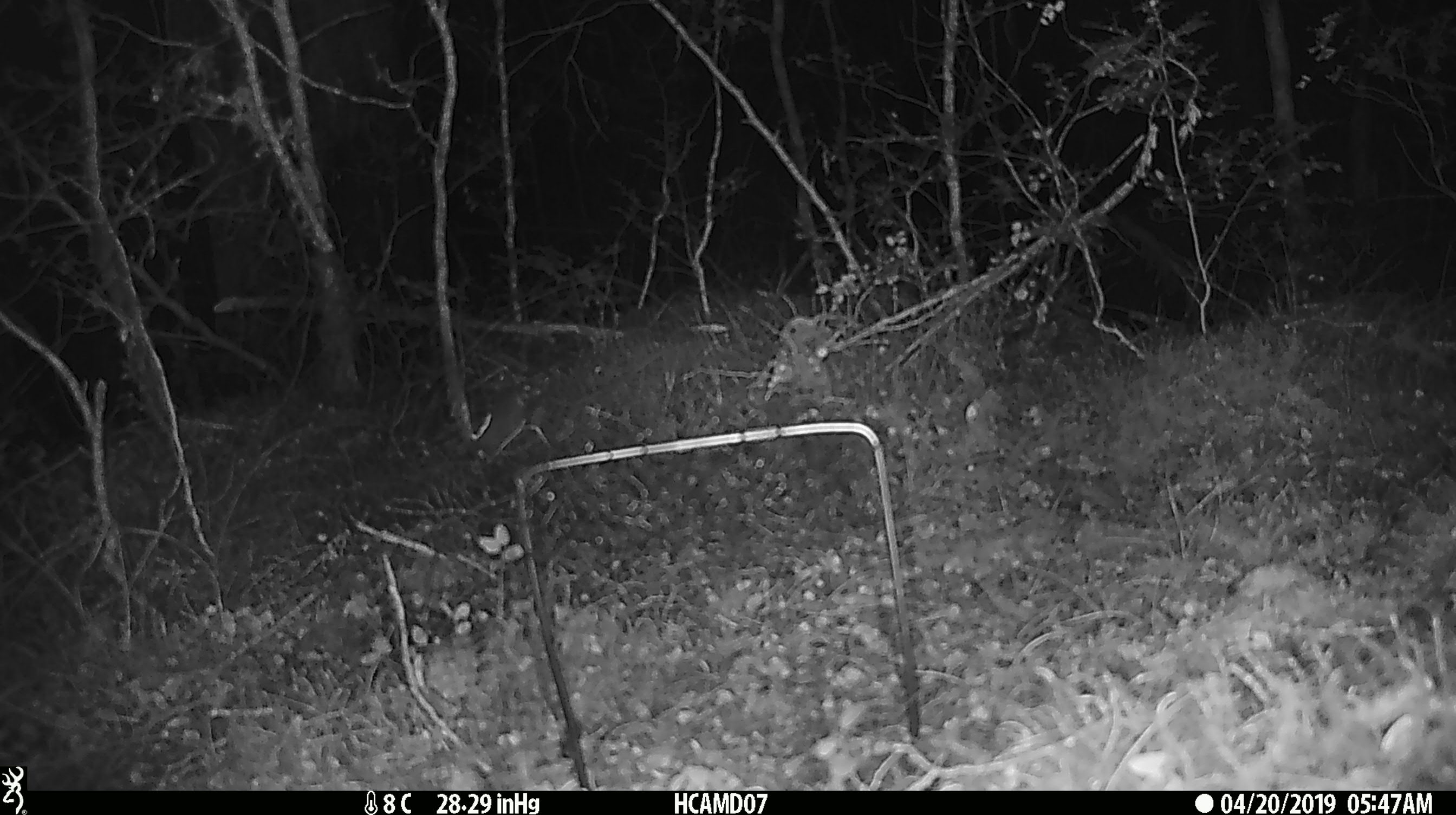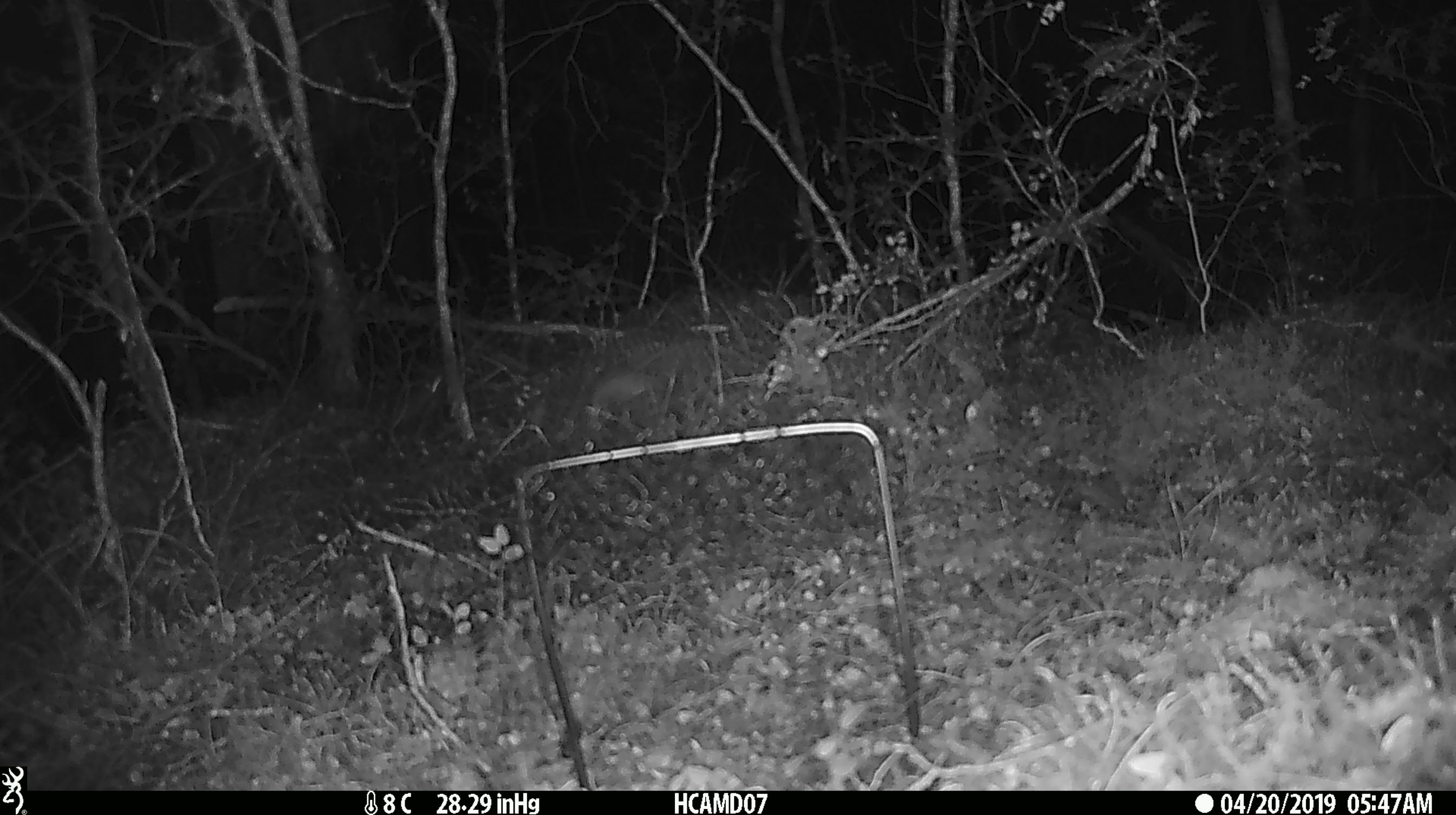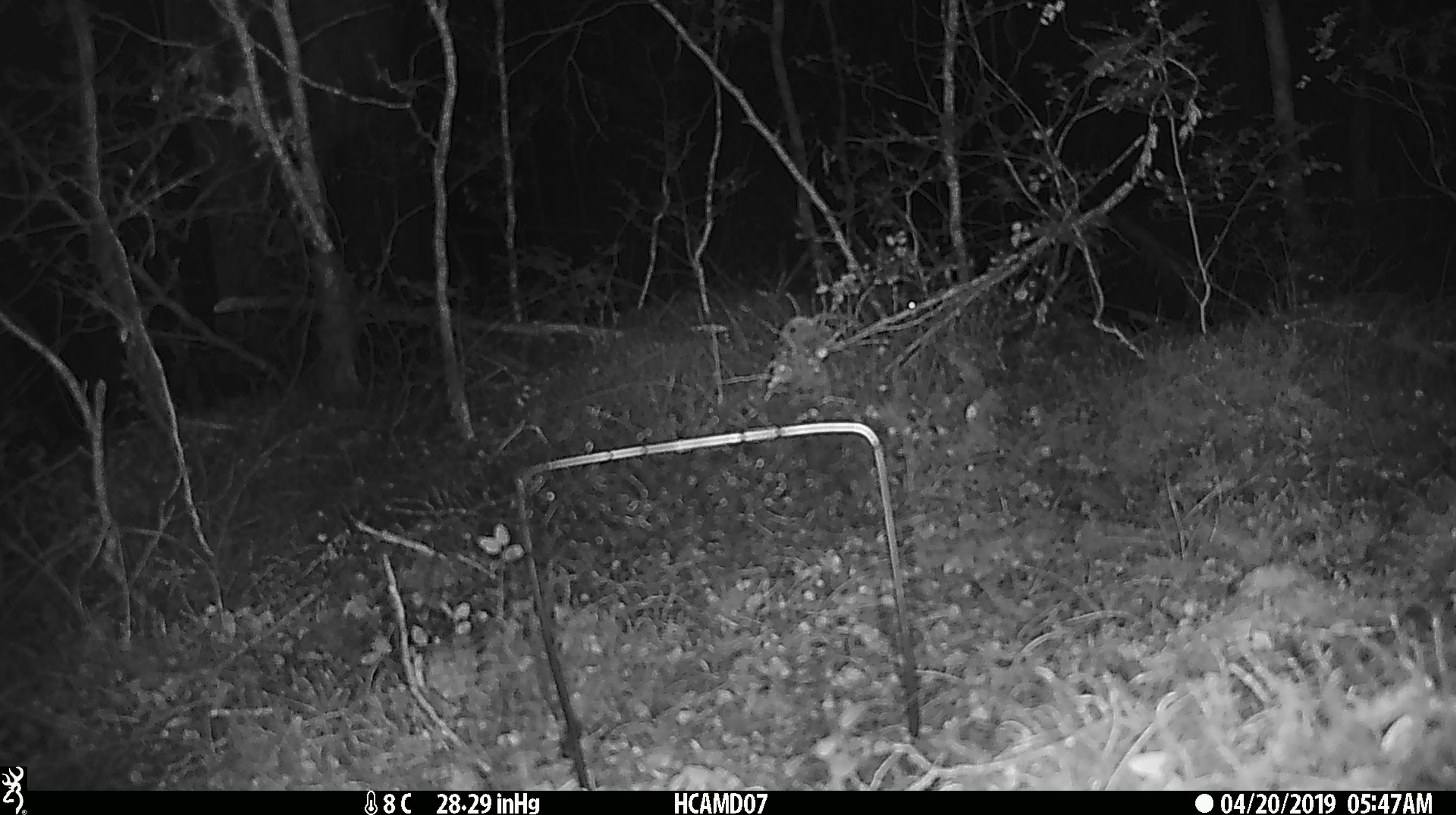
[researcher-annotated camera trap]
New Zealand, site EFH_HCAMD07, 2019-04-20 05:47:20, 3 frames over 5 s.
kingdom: Animalia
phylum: Chordata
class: Mammalia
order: Rodentia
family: Muridae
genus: Mus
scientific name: Mus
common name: mouse